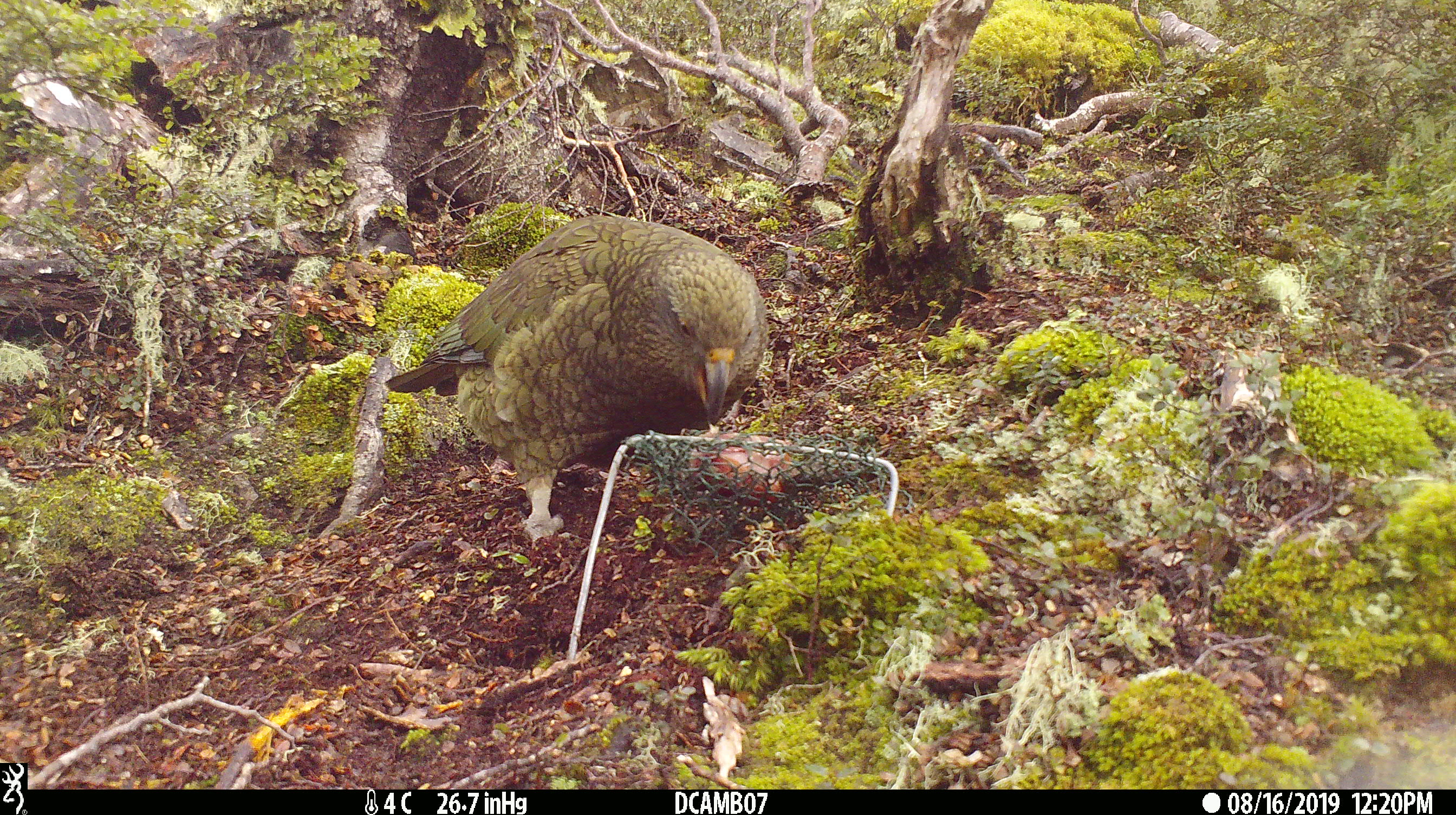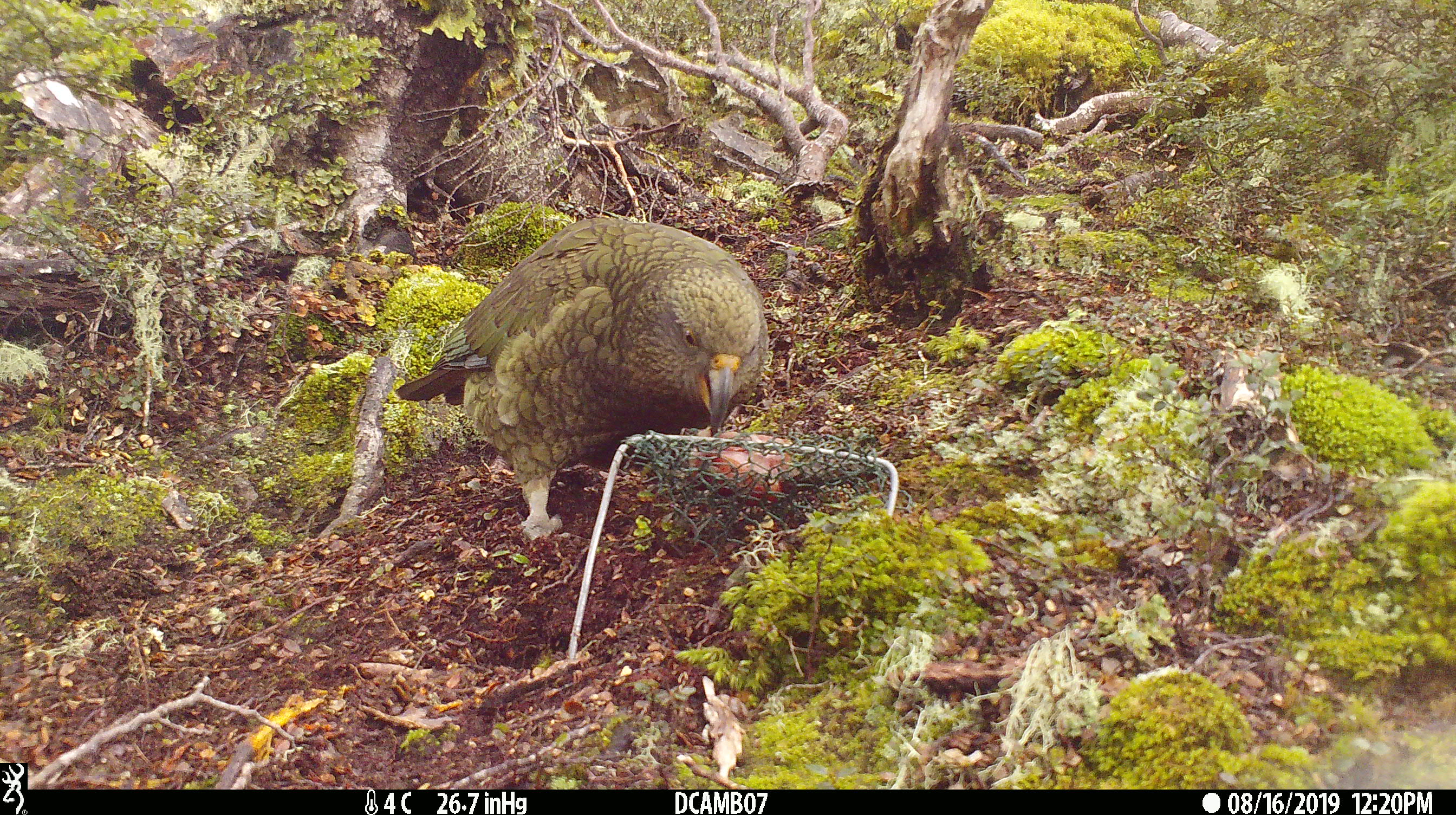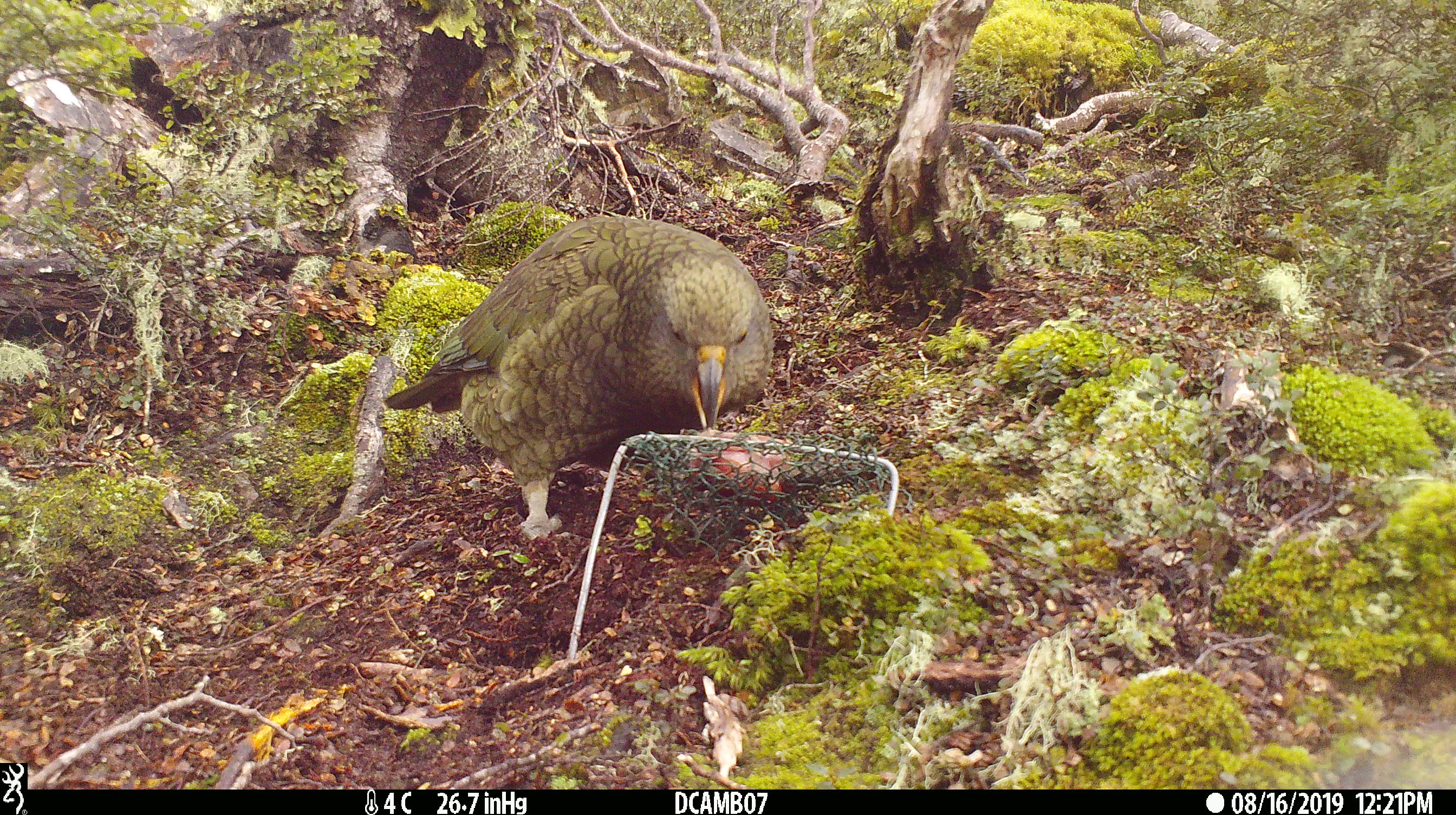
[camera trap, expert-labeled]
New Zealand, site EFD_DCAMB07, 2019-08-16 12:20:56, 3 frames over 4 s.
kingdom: Animalia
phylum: Chordata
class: Aves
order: Psittaciformes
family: Strigopidae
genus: Nestor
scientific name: Nestor notabilis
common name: kea